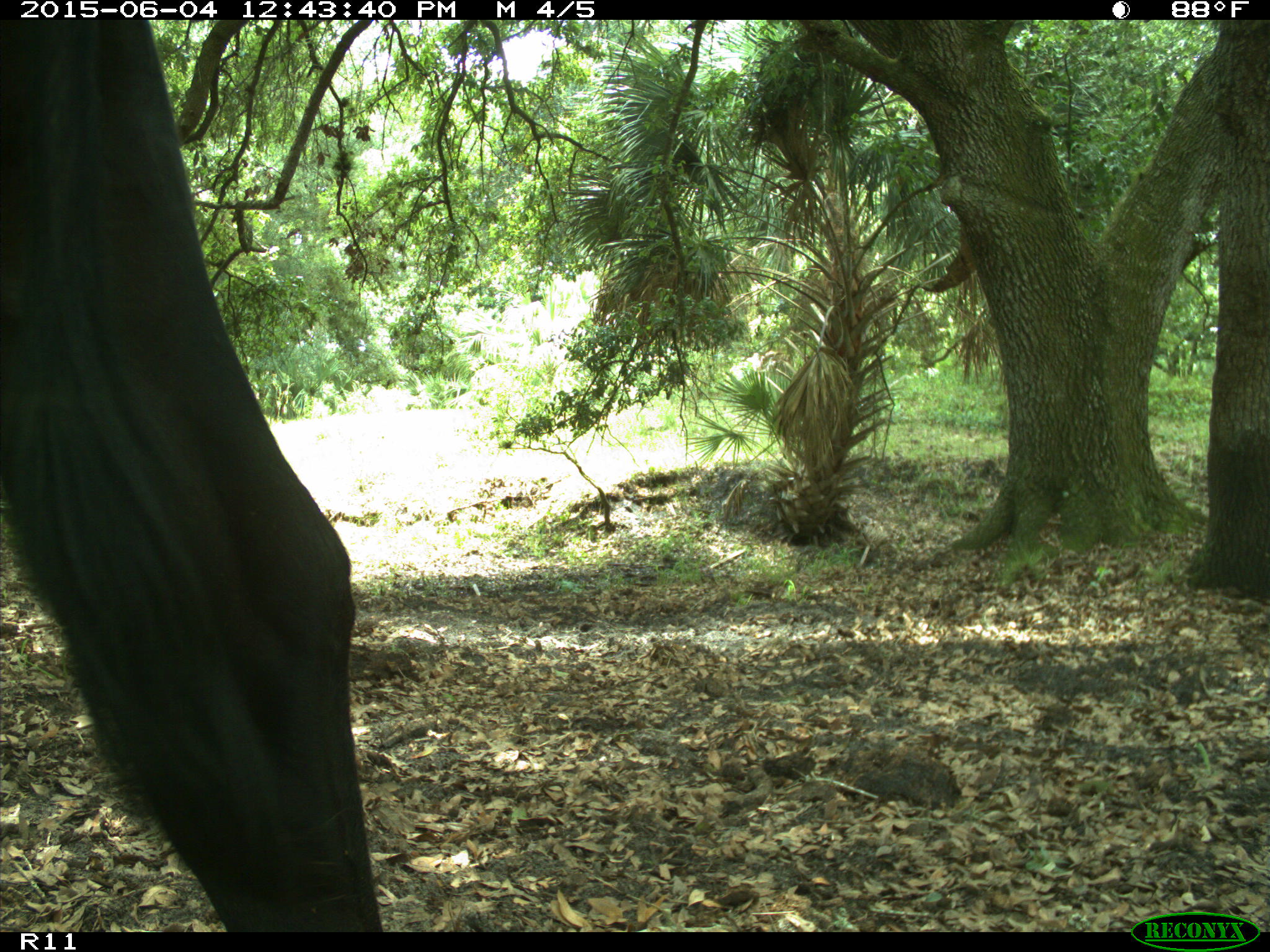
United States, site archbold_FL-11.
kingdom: Animalia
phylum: Chordata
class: Mammalia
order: Artiodactyla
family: Bovidae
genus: Bos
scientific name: Bos taurus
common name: domestic cow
Bos taurus (domestic cow).